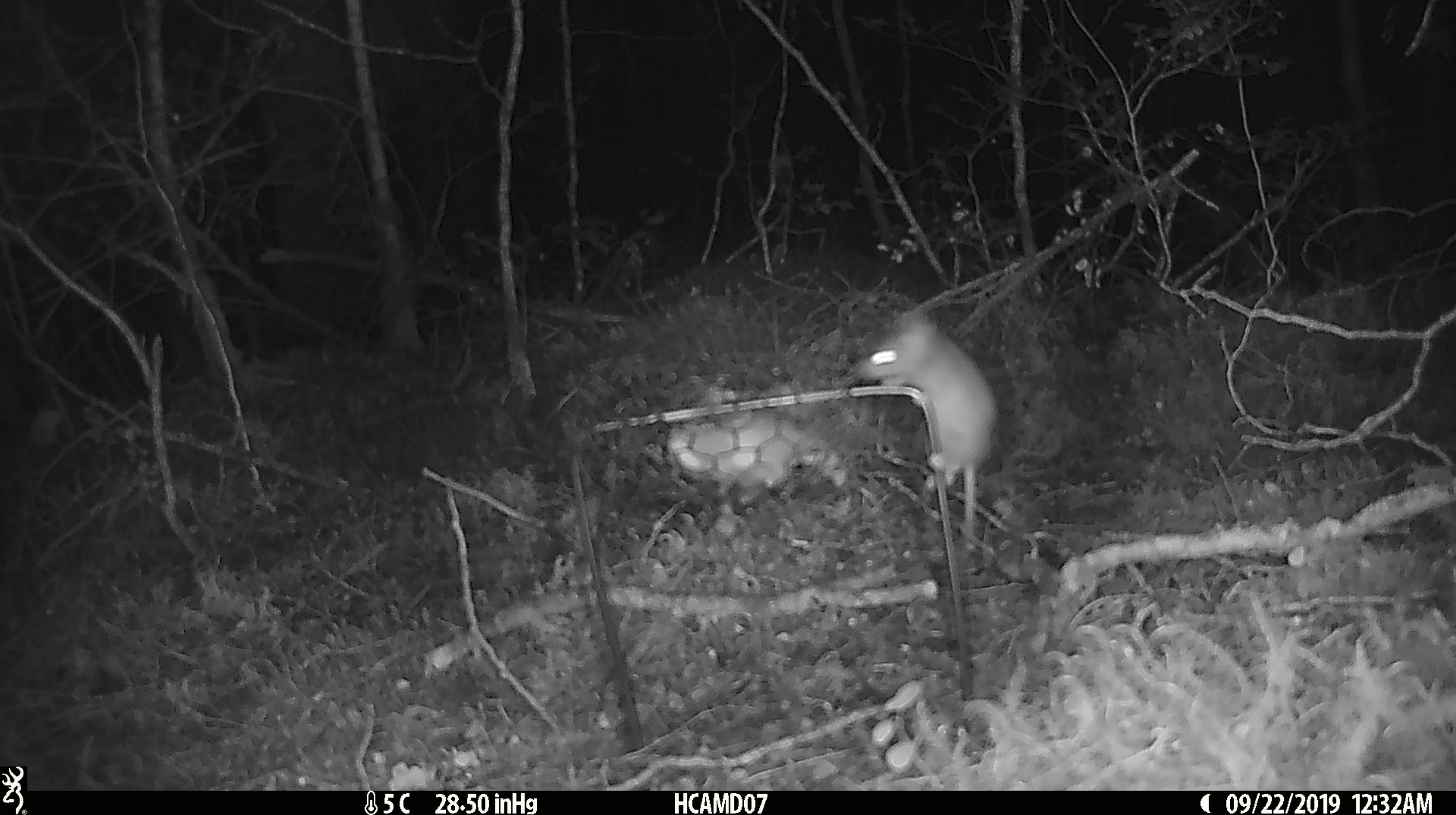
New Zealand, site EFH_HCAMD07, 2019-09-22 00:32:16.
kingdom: Animalia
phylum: Chordata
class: Mammalia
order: Rodentia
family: Muridae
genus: Mus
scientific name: Mus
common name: mouse